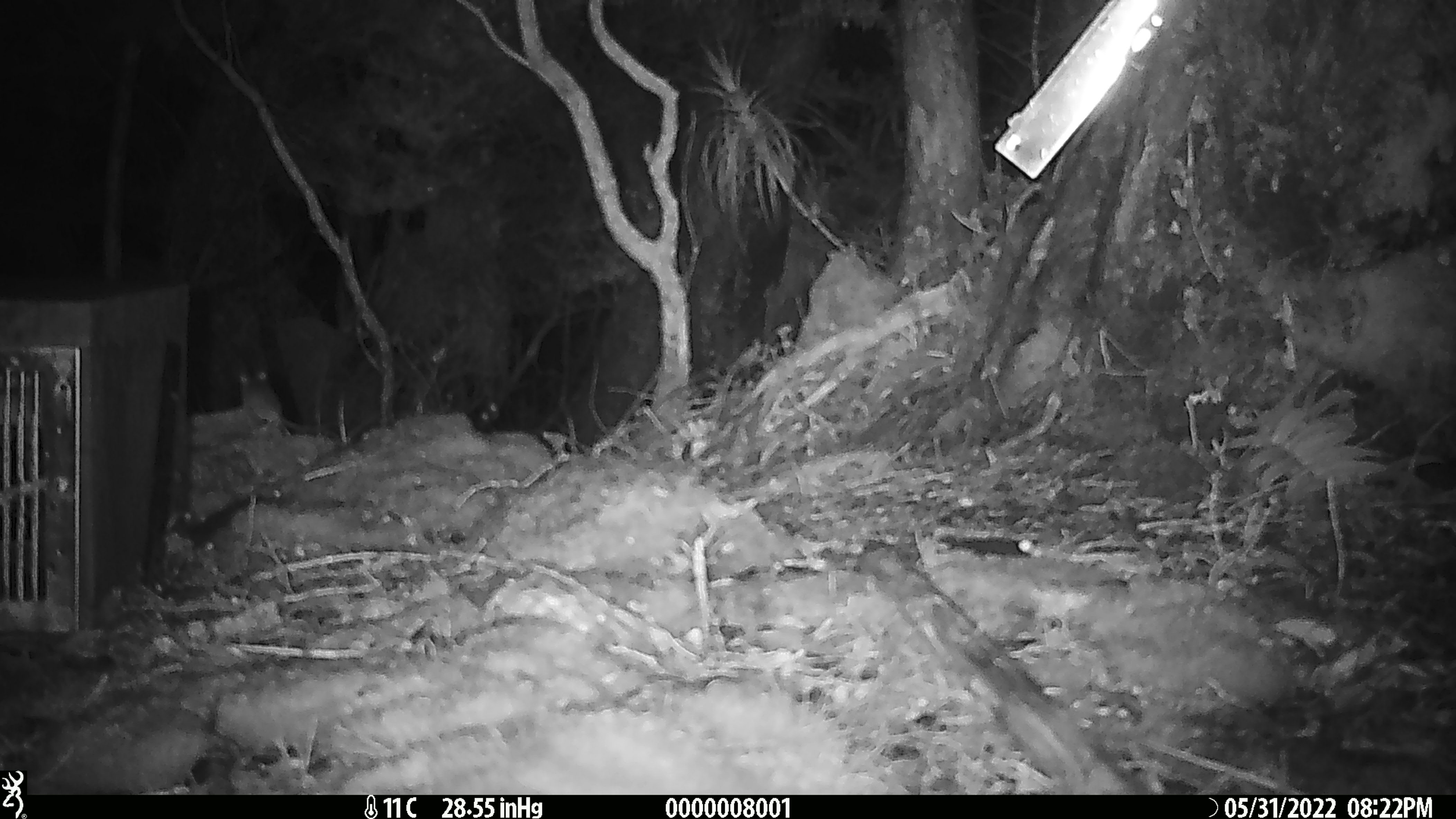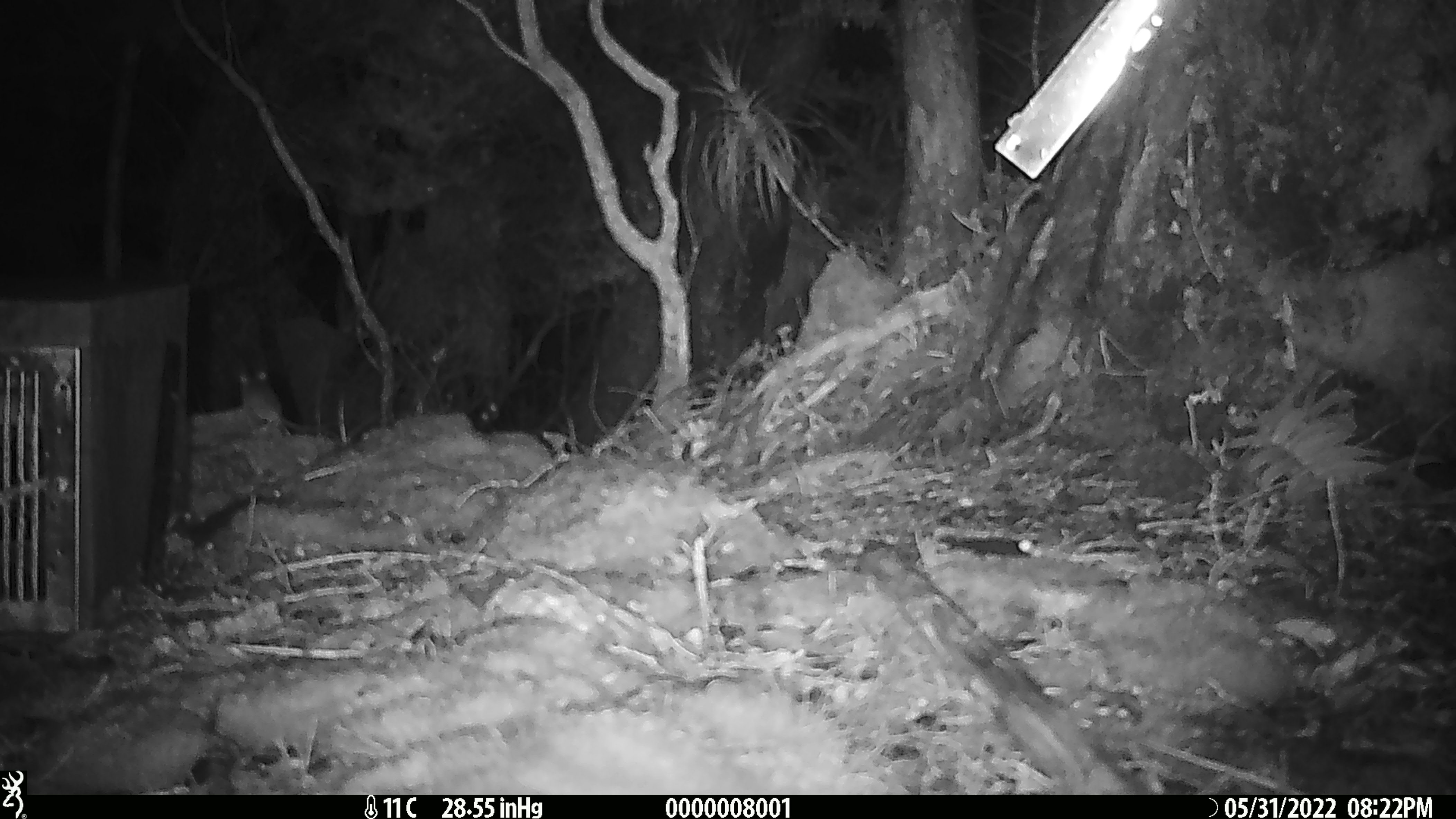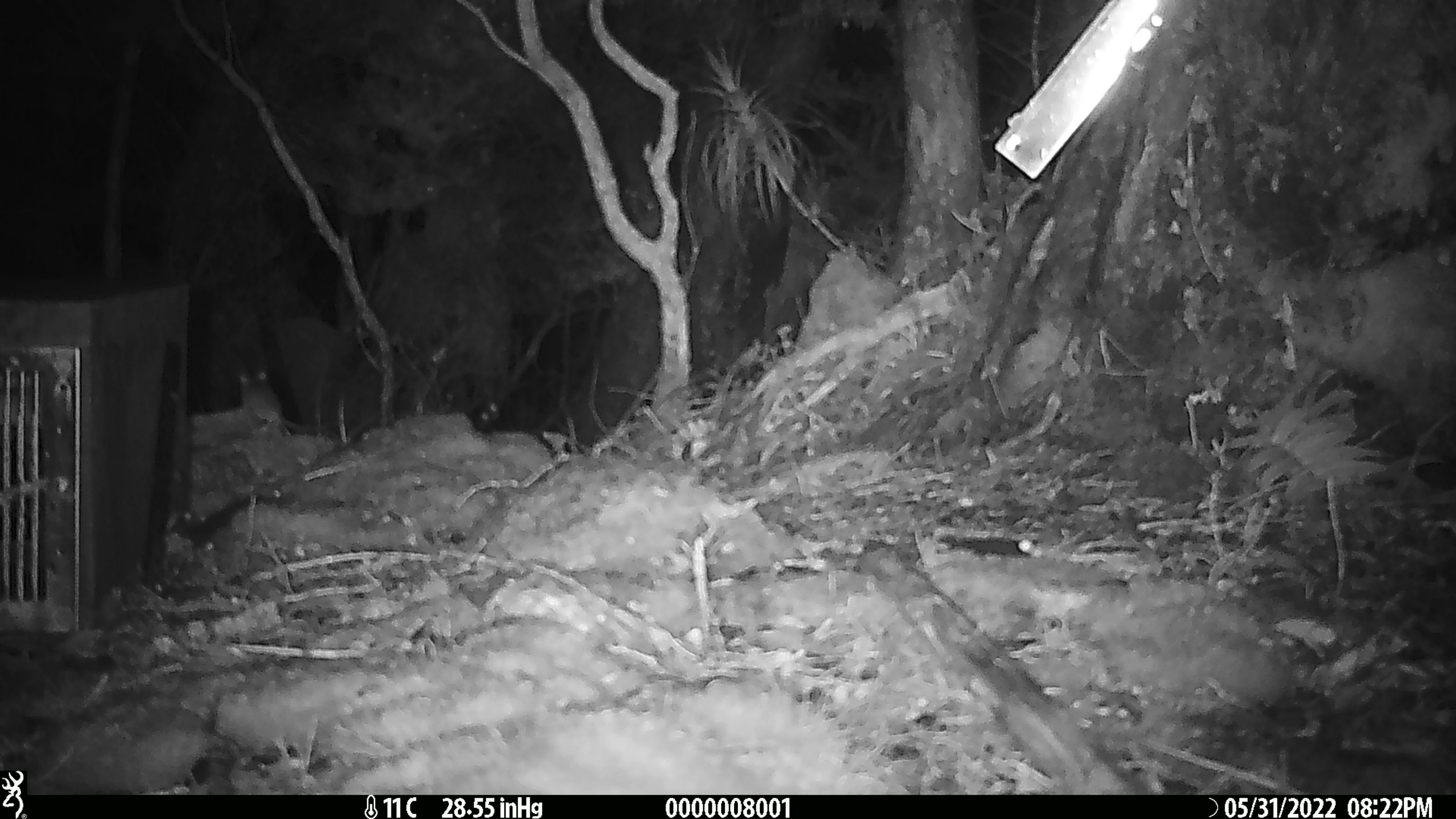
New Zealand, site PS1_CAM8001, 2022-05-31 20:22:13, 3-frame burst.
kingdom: Animalia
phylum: Chordata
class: Mammalia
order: Rodentia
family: Muridae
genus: Mus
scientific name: Mus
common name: mouse